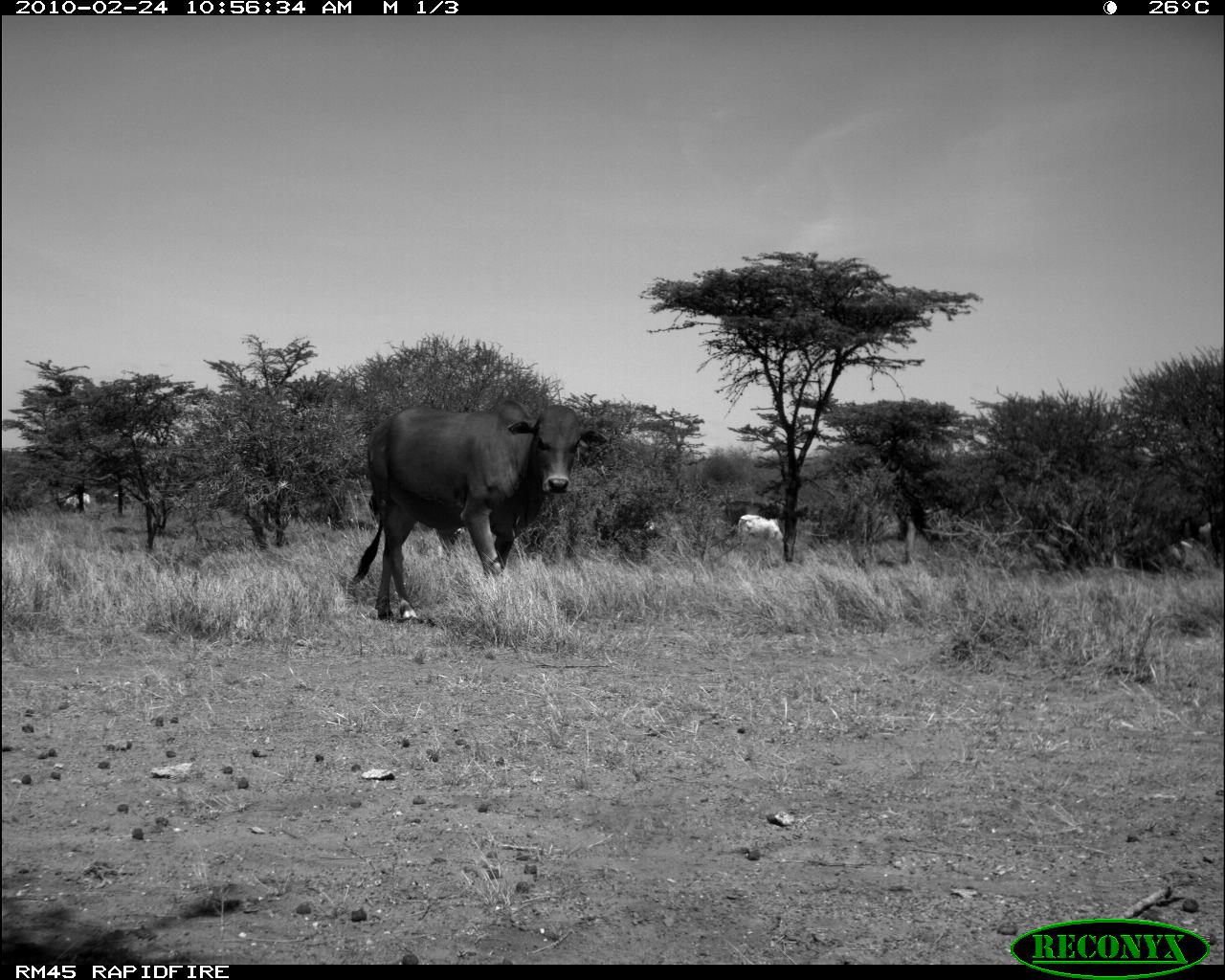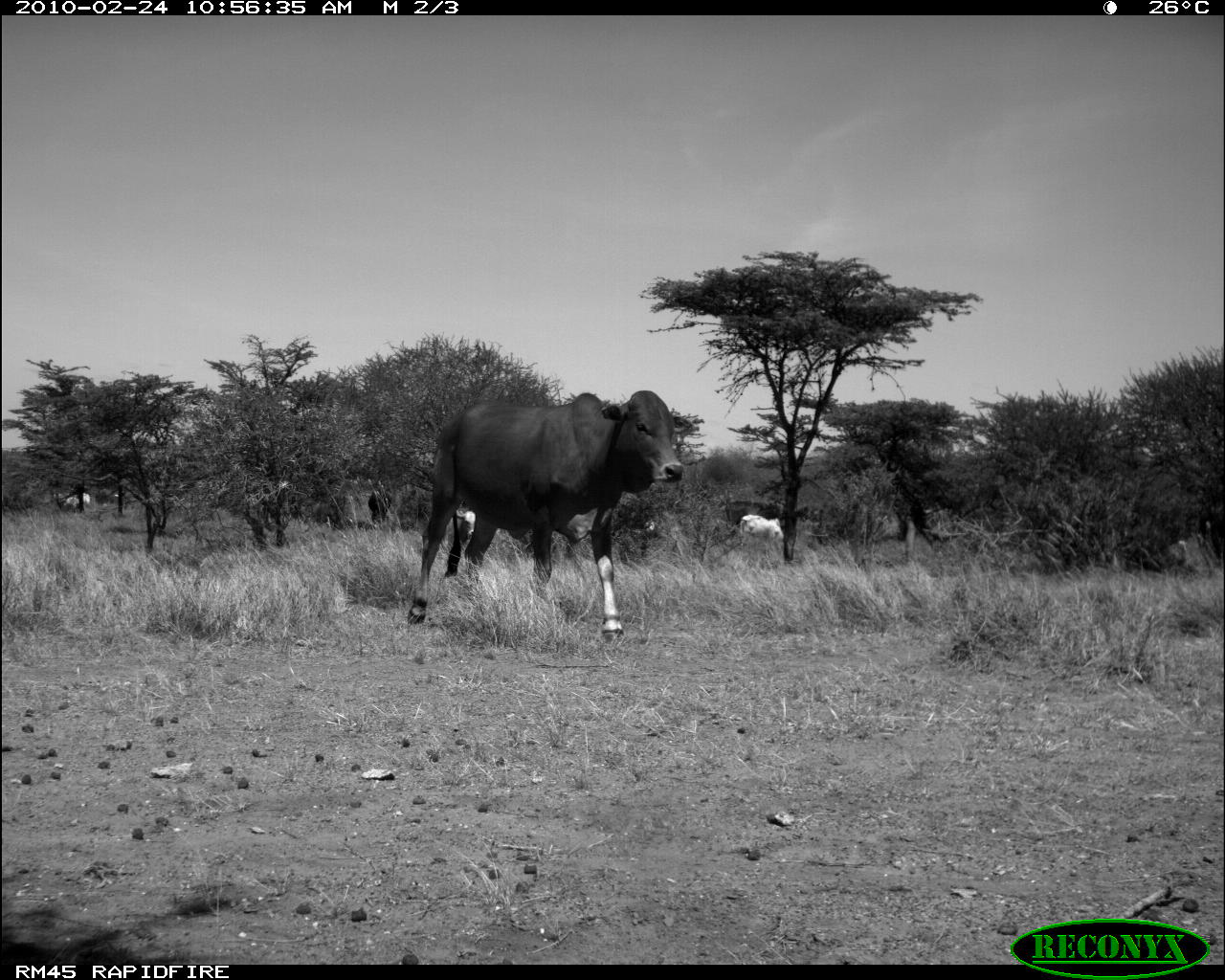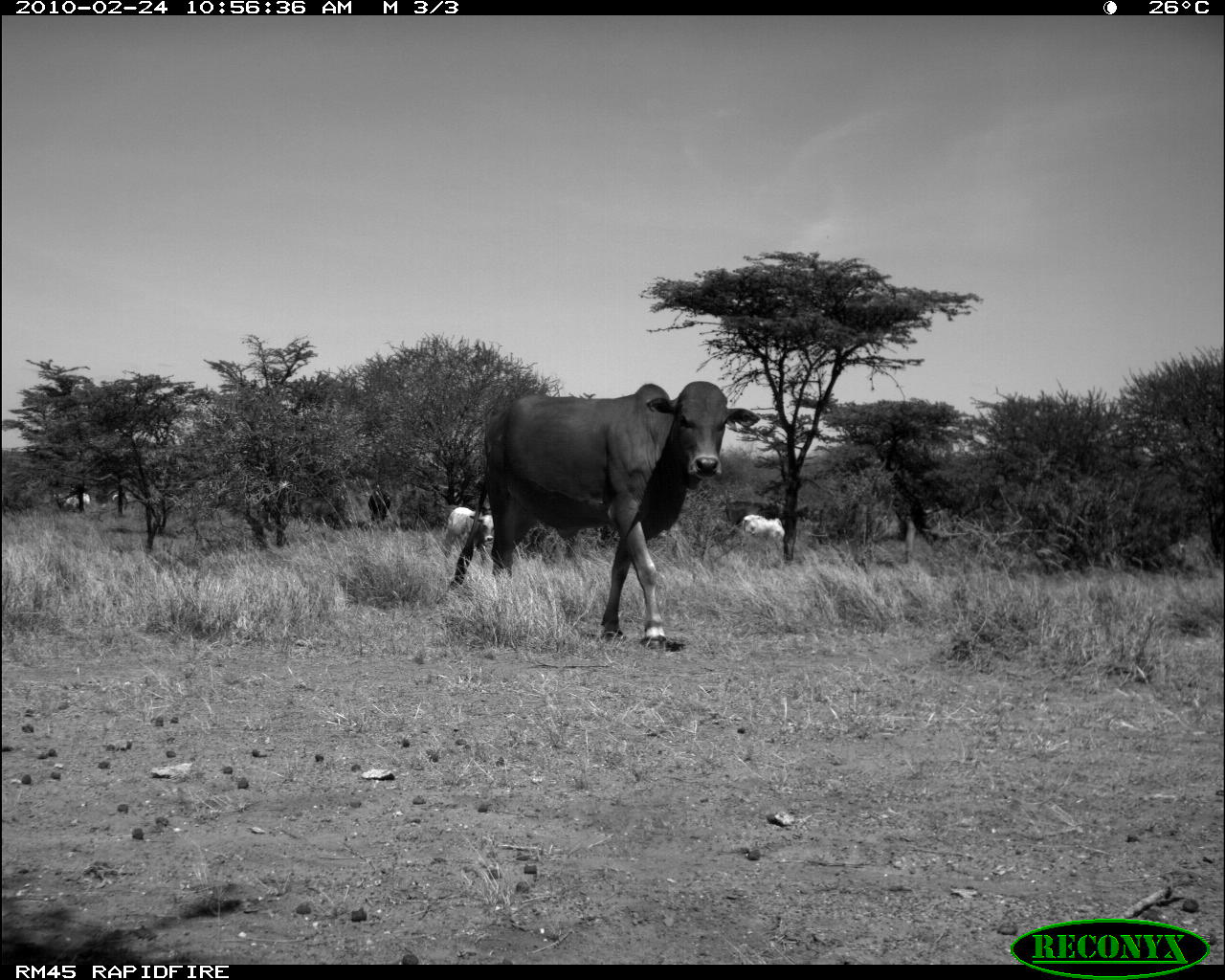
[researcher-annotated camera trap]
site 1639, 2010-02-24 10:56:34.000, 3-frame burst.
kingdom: Animalia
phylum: Chordata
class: Mammalia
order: Artiodactyla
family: Bovidae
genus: Bos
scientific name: Bos taurus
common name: domestic cattle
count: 5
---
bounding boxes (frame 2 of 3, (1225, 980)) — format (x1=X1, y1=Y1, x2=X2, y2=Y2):
bos taurus: (x1=394, y1=390, x2=699, y2=648); (x1=725, y1=500, x2=783, y2=527); (x1=739, y1=514, x2=784, y2=543); (x1=367, y1=487, x2=394, y2=530); (x1=456, y1=508, x2=475, y2=534)